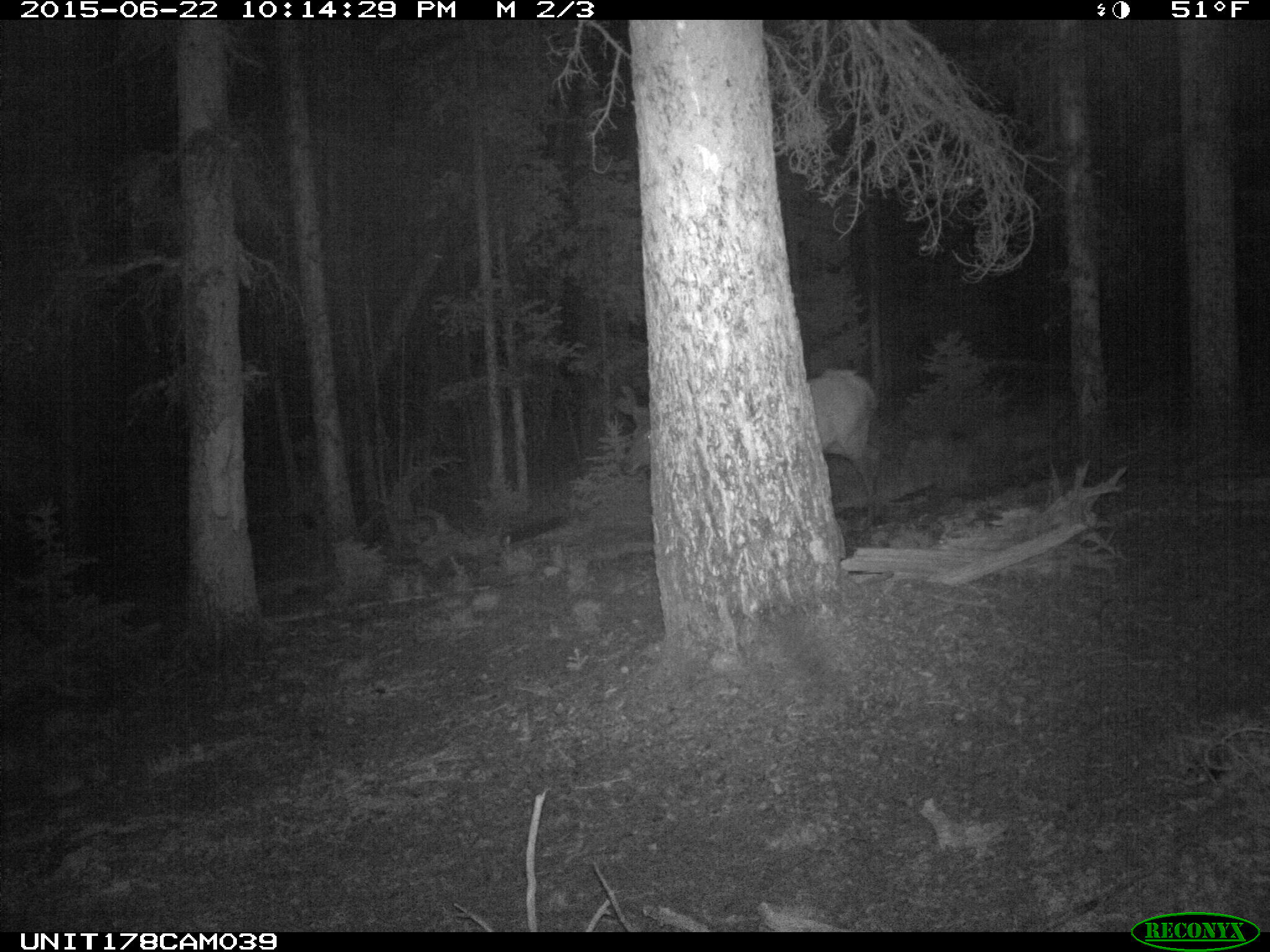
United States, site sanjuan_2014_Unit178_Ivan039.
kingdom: Animalia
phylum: Chordata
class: Mammalia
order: Artiodactyla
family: Cervidae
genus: Cervus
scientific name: Cervus elaphus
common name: red deer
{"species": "Cervus elaphus (red deer)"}